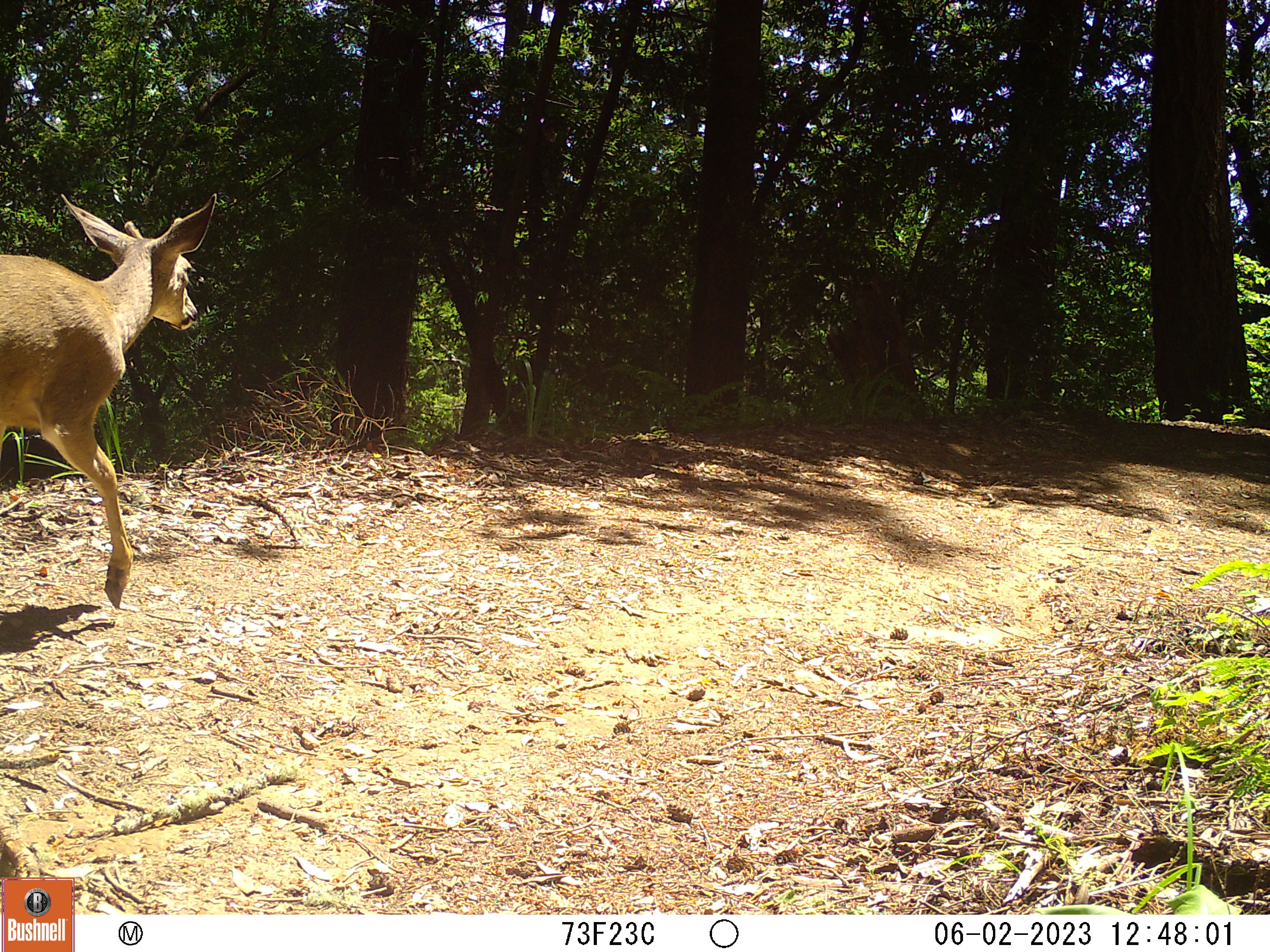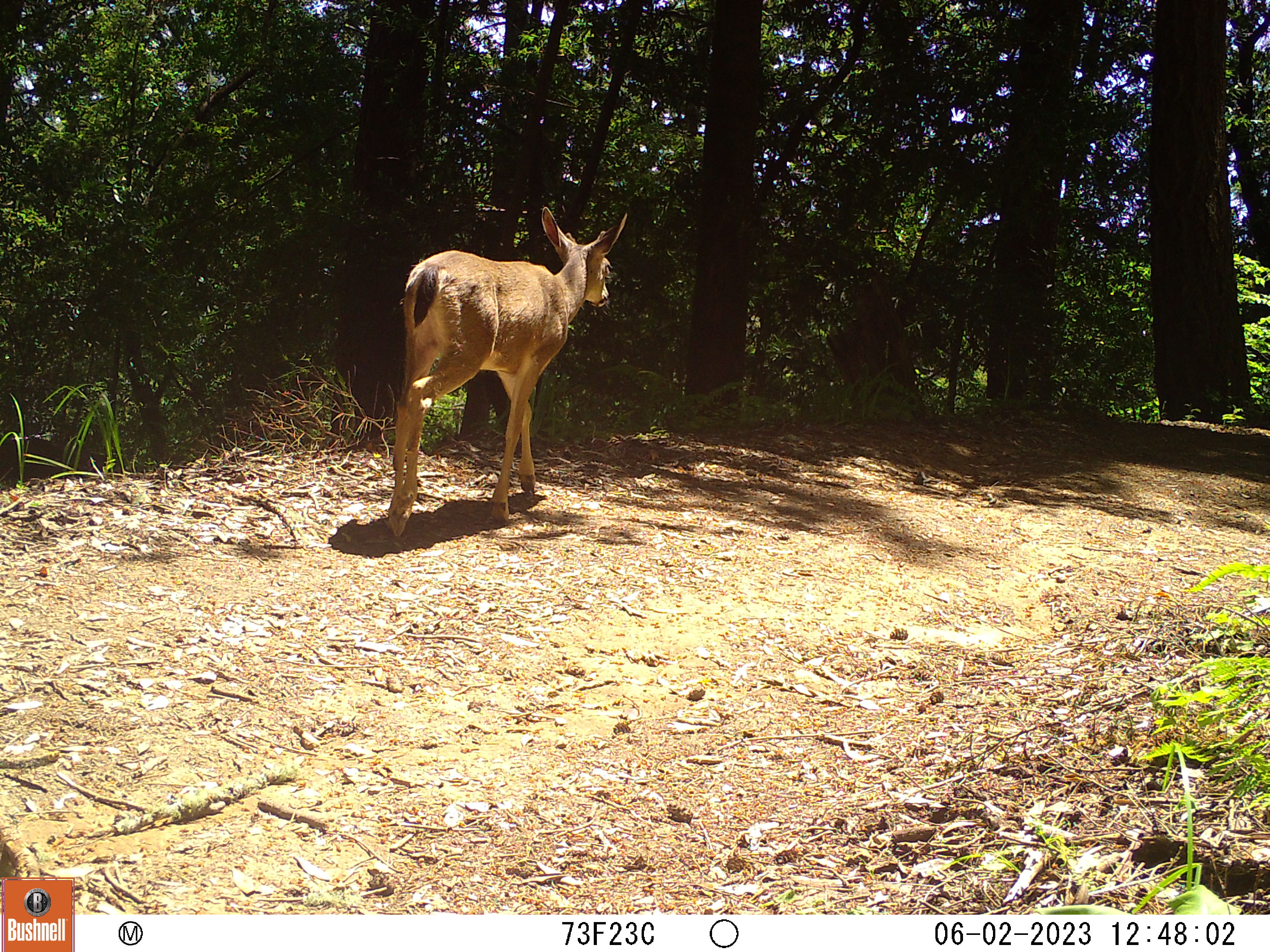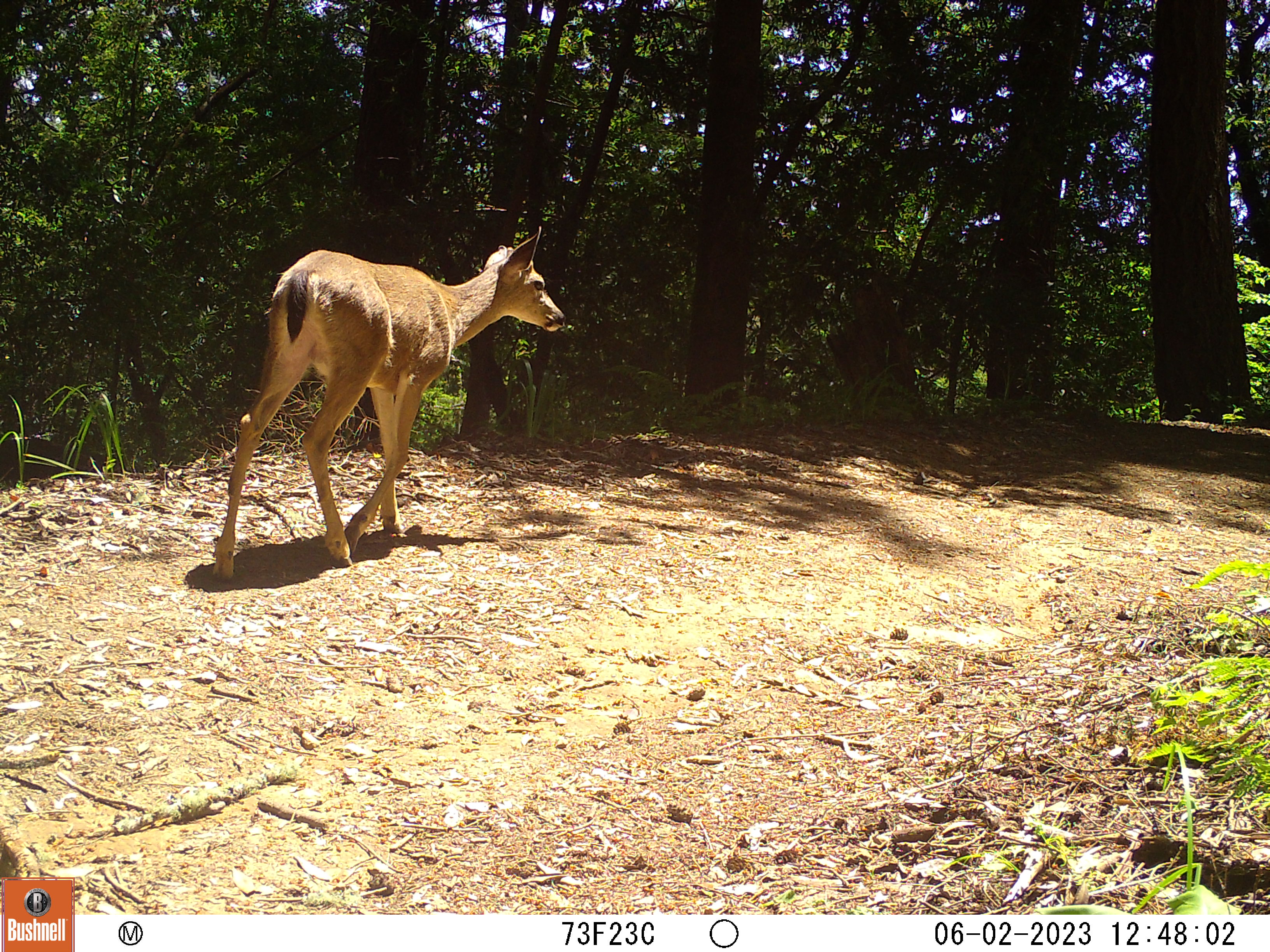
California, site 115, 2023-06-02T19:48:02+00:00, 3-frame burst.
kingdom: Animalia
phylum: Chordata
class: Mammalia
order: Artiodactyla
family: Cervidae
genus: Odocoileus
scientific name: Odocoileus hemionus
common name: mule deer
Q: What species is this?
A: Mule deer (Odocoileus hemionus).